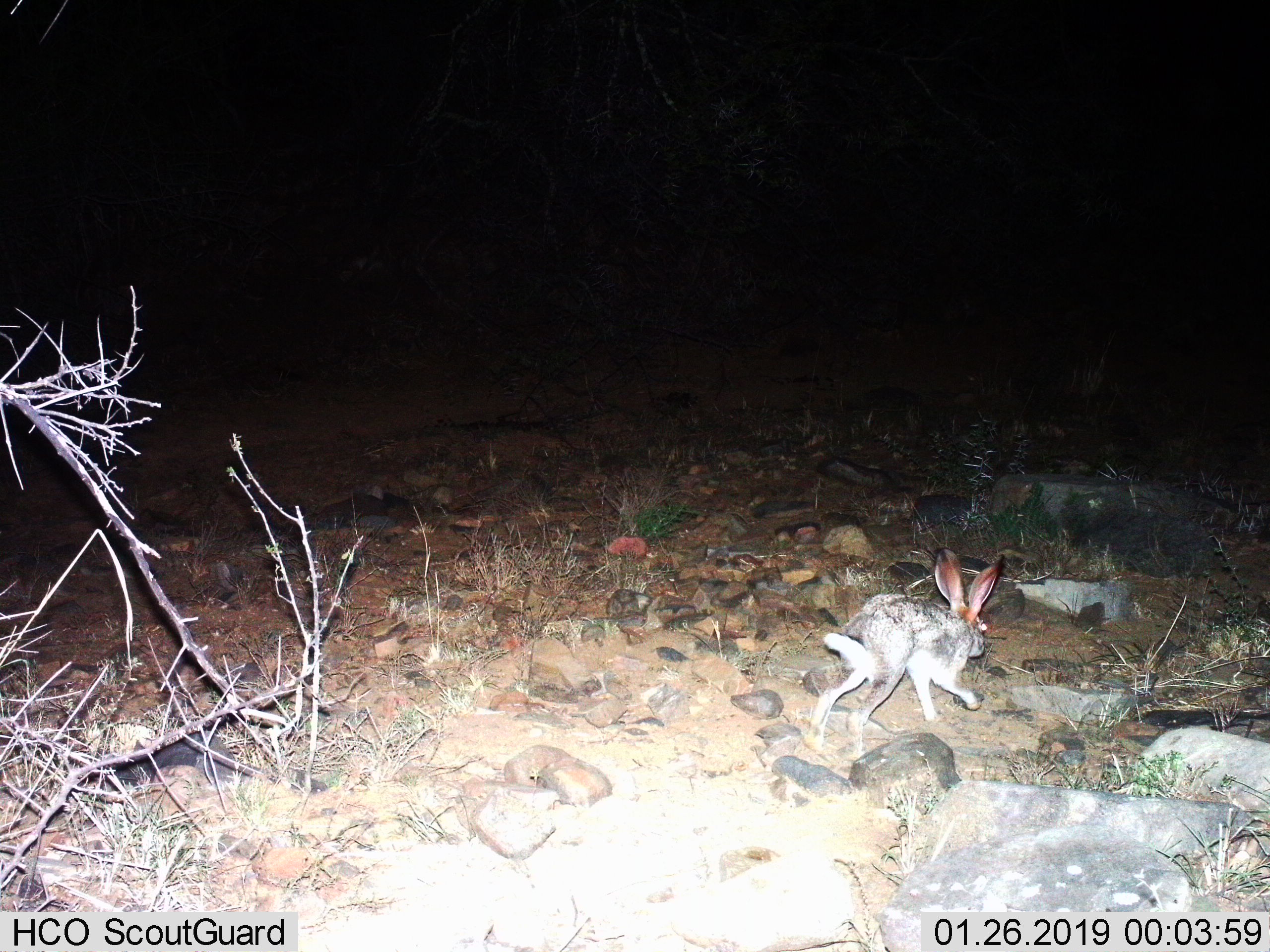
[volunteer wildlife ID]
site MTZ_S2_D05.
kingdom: Animalia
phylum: Chordata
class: Mammalia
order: Lagomorpha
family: Leporidae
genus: Lepus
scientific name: Lepus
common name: hare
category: hareunknown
Hareunknown (hare) (Lepus), count 1. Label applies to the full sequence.